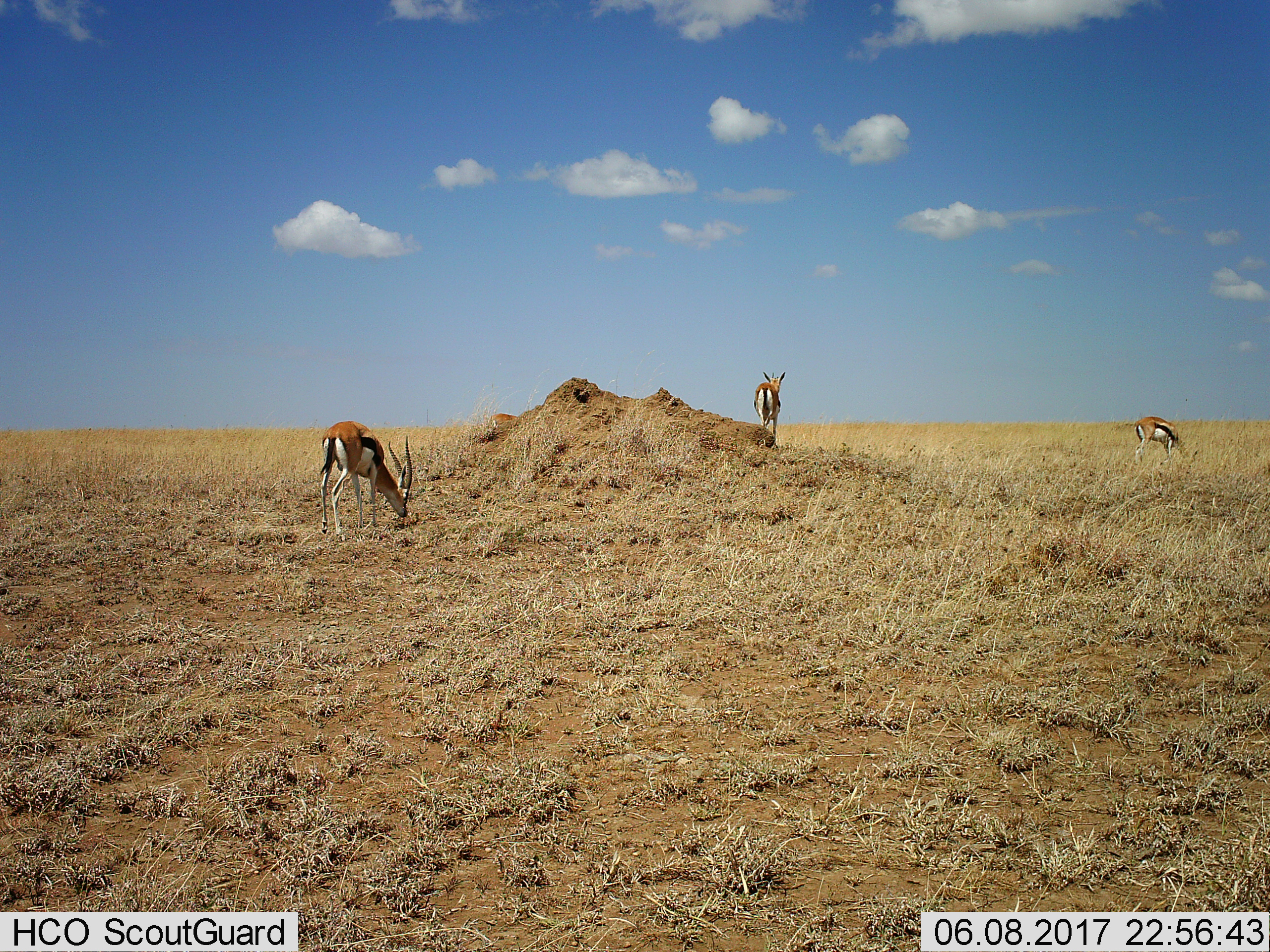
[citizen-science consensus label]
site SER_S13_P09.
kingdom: Animalia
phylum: Chordata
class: Mammalia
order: Artiodactyla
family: Bovidae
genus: Eudorcas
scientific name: Eudorcas thomsonii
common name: thomson's gazelle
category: gazellethomsons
Gazellethomsons (thomson's gazelle) (Eudorcas thomsonii), count 4. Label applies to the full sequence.